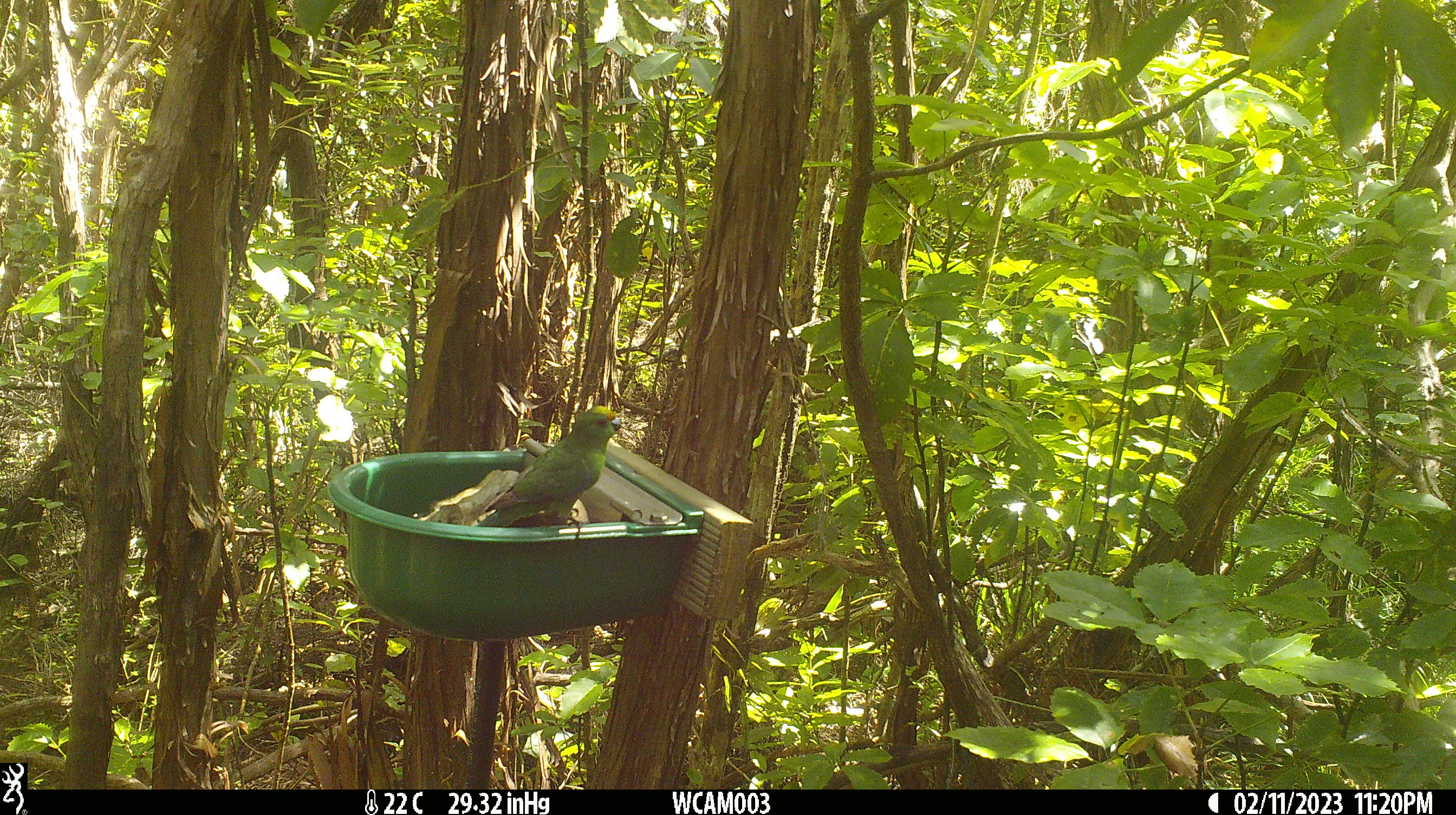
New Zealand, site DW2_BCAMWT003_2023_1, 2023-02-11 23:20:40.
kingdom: Animalia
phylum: Chordata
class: Aves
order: Psittaciformes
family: Psittaculidae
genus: Cyanoramphus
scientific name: Cyanoramphus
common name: parakeet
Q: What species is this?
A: Parakeet (Cyanoramphus).